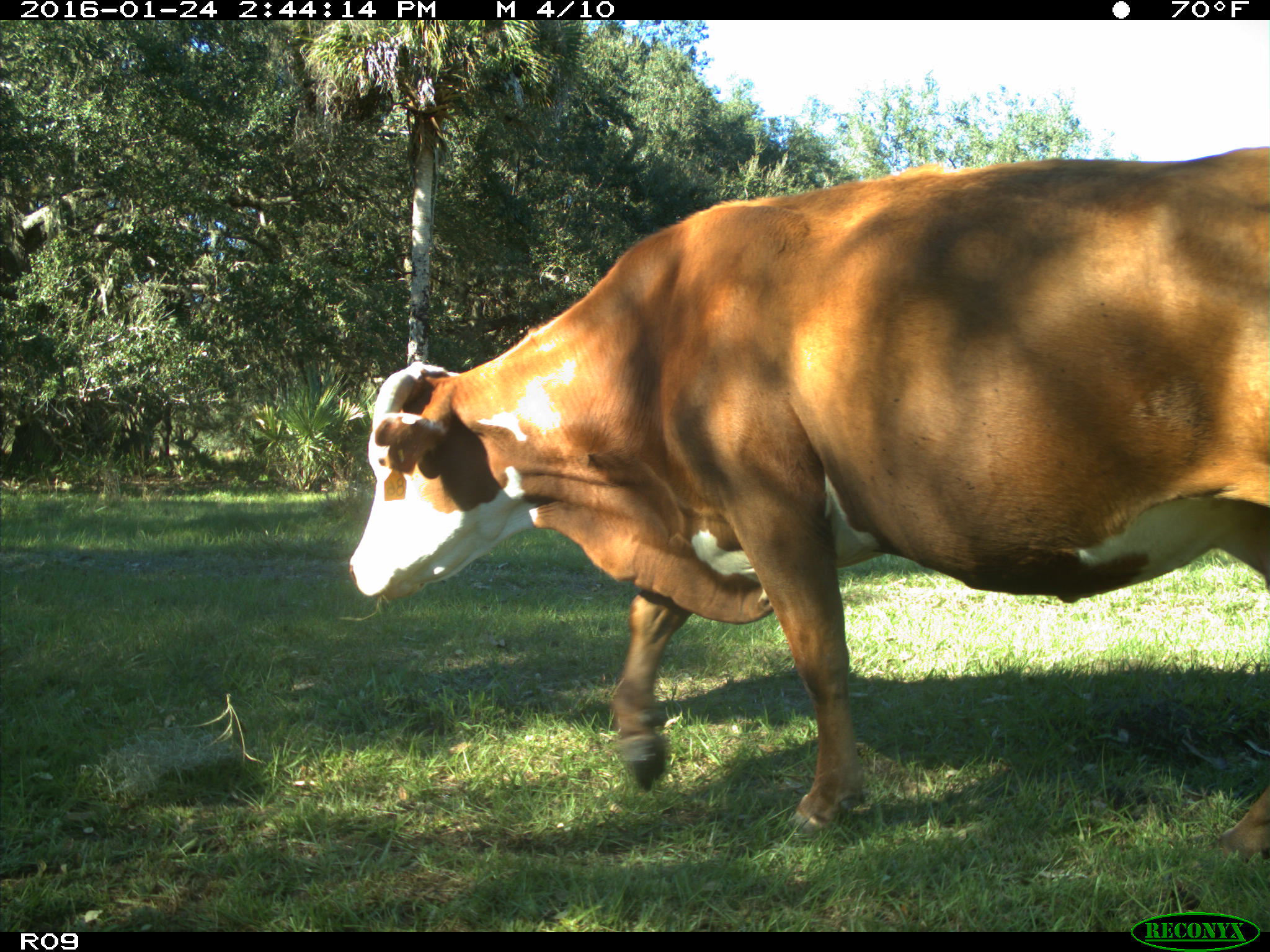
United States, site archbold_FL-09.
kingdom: Animalia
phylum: Chordata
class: Mammalia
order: Artiodactyla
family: Bovidae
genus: Bos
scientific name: Bos taurus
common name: domestic cow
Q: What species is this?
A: Bos taurus (domestic cow).